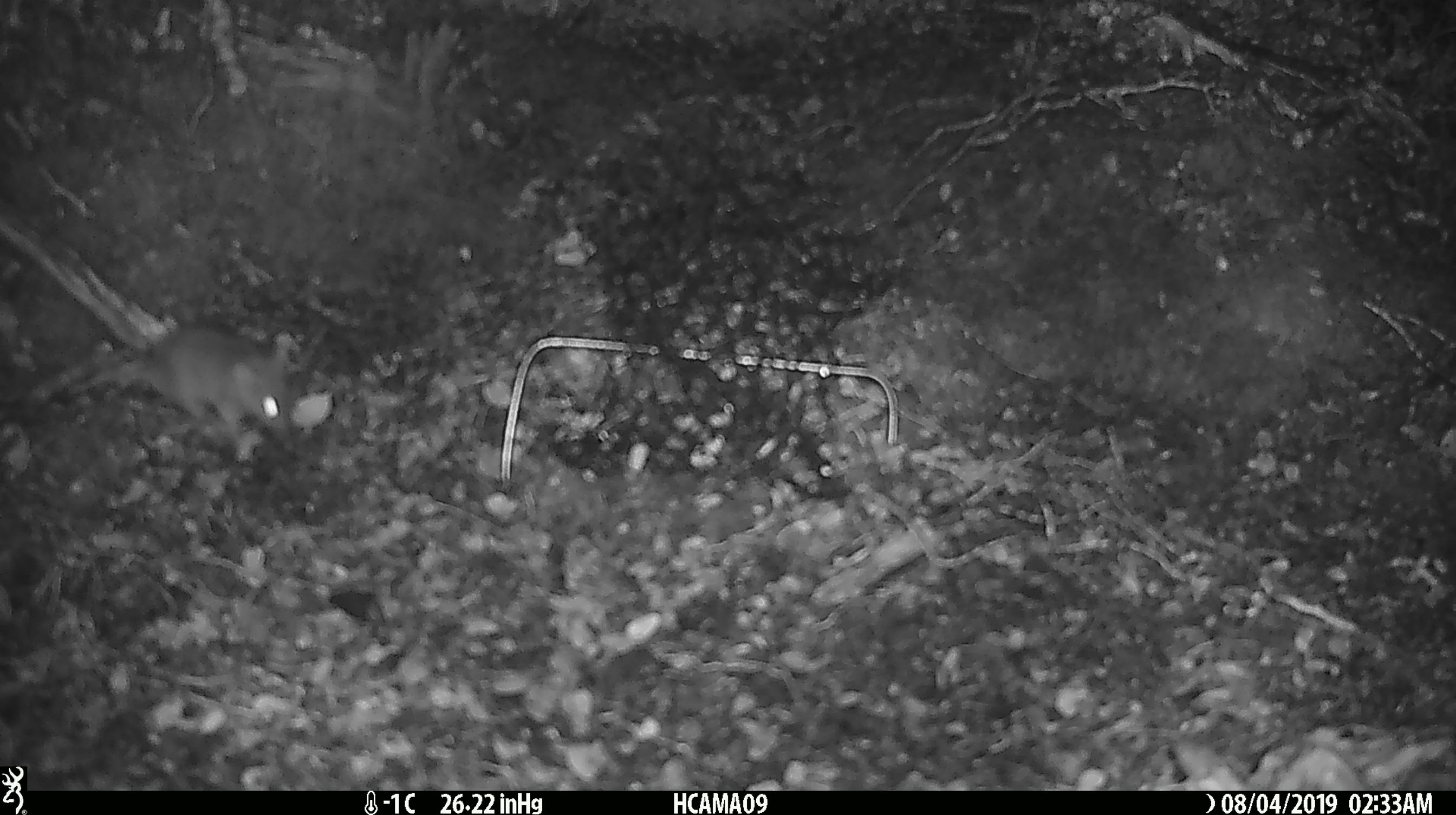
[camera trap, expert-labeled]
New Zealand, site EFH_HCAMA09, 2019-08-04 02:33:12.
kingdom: Animalia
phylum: Chordata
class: Mammalia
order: Rodentia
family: Muridae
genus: Mus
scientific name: Mus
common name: mouse